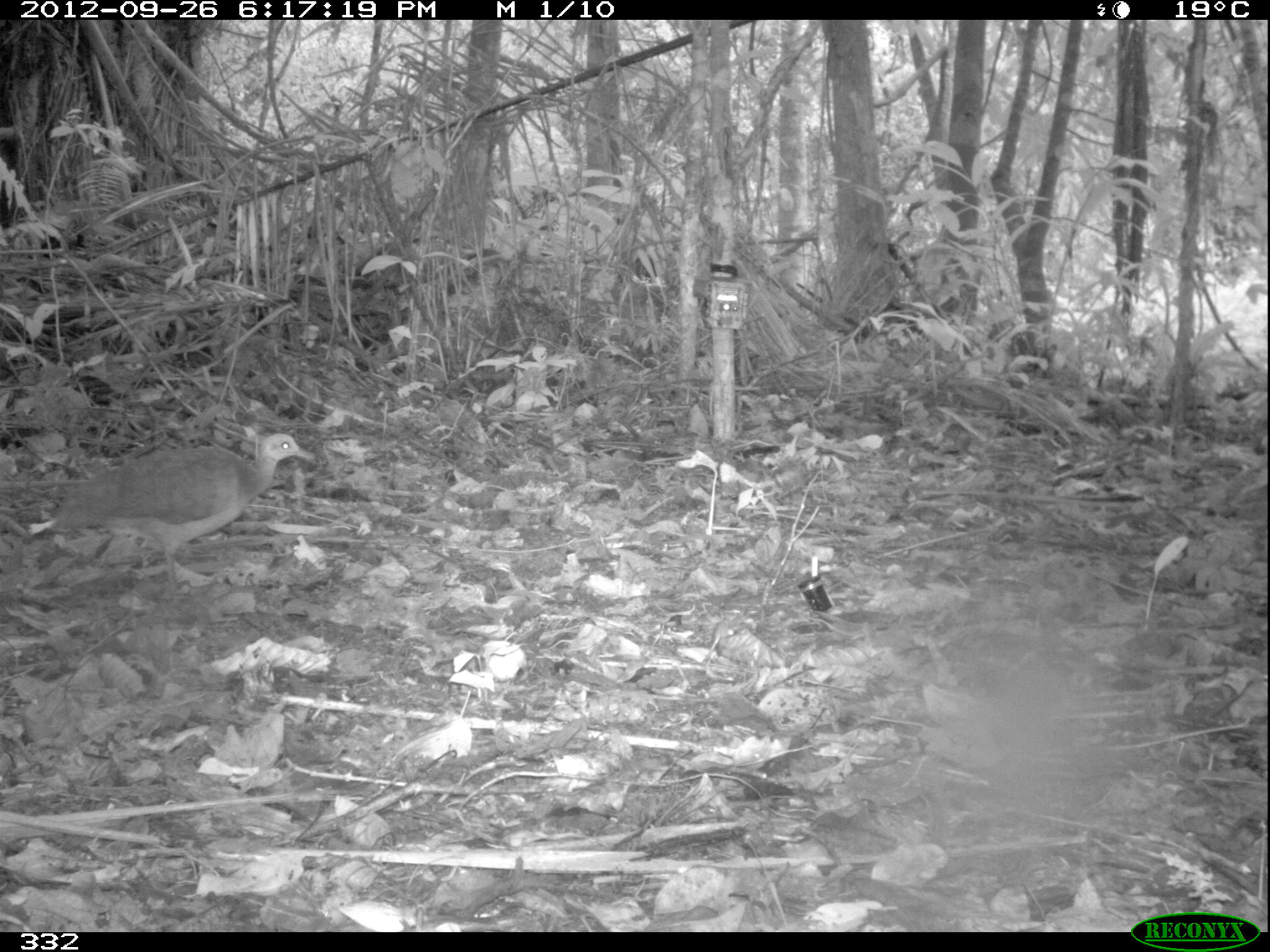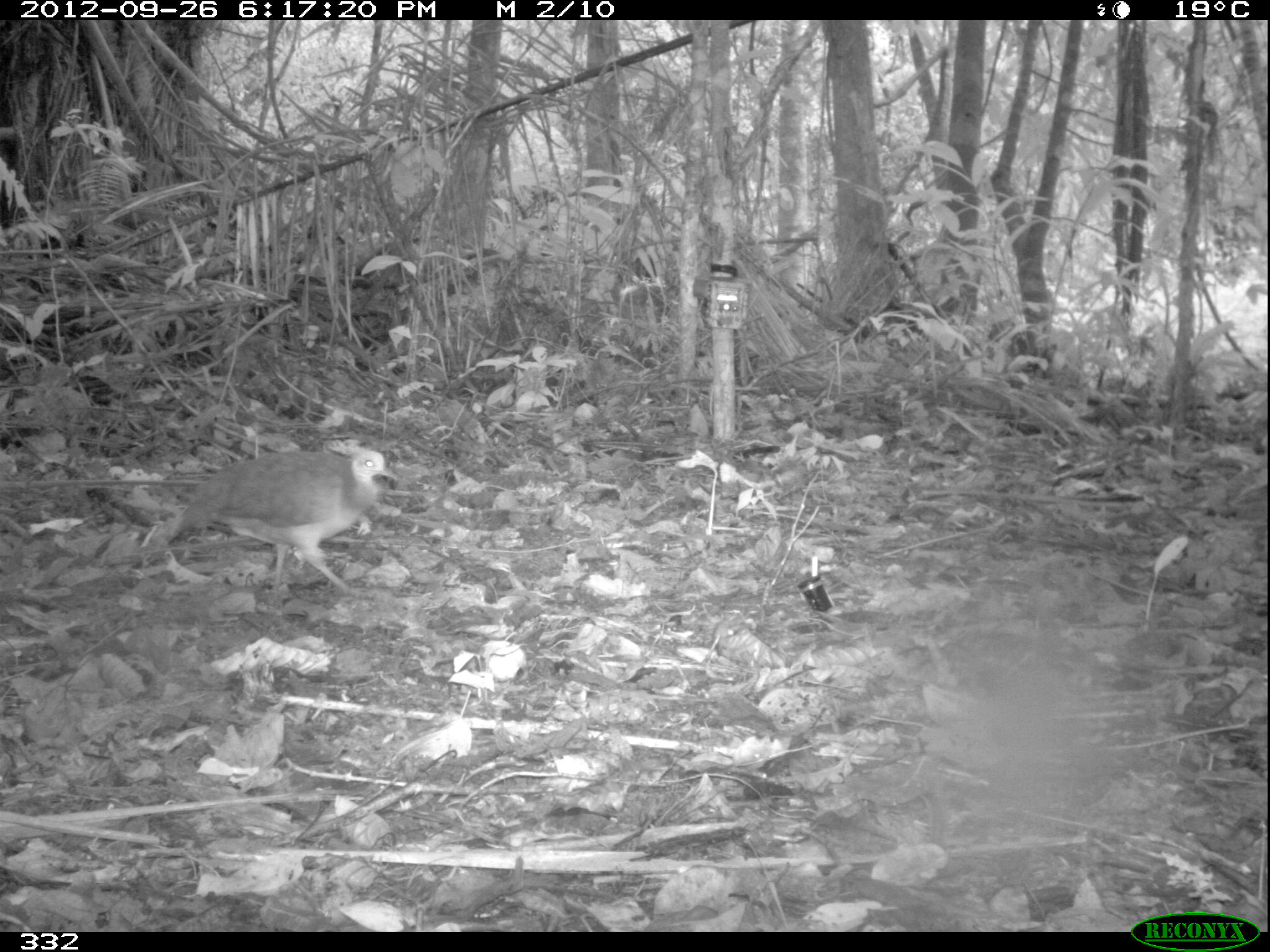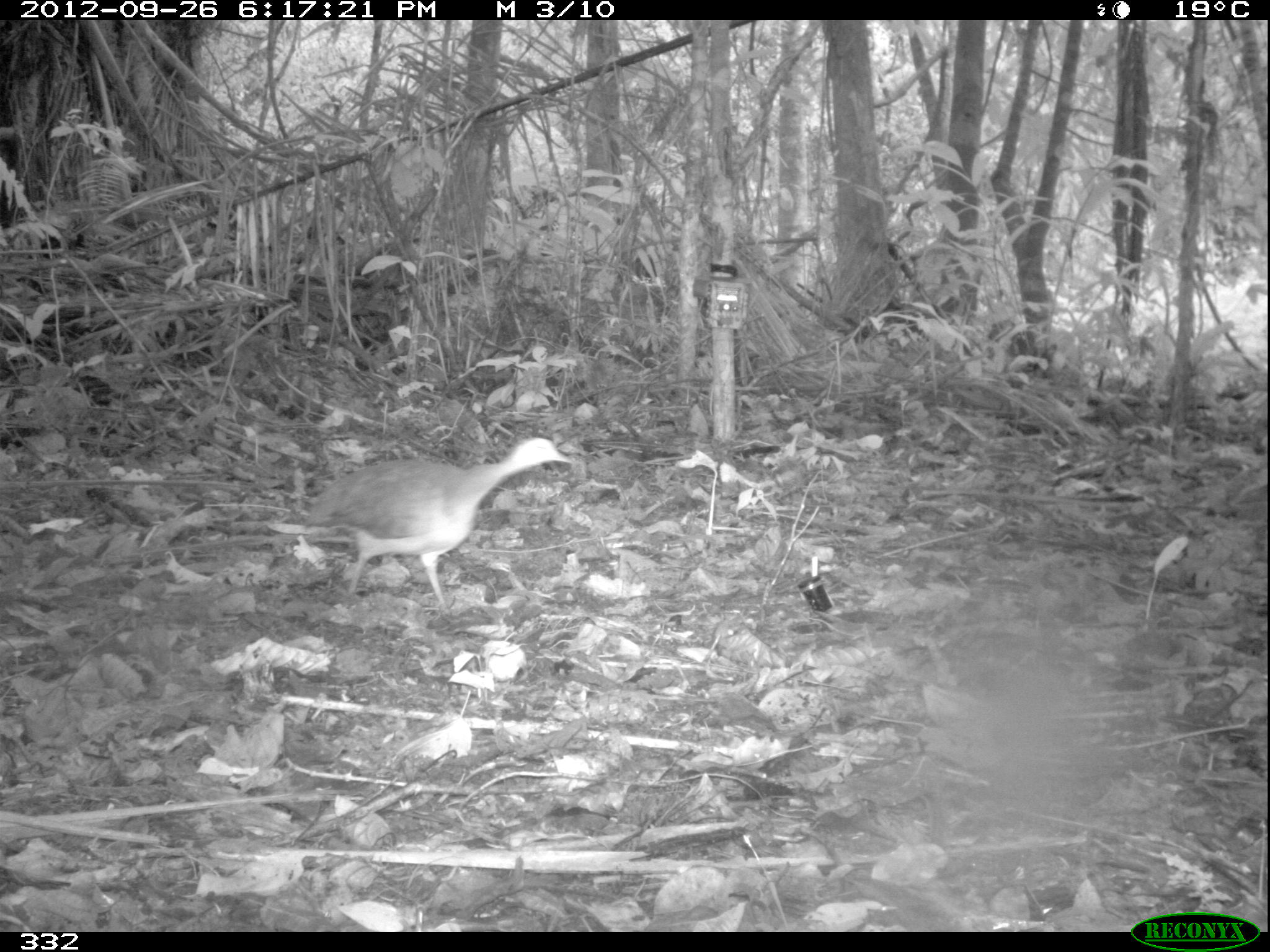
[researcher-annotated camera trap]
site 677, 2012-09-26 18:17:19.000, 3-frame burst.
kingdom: Animalia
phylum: Chordata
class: Aves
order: Galliformes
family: Phasianidae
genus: Alectoris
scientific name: Alectoris rufa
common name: red-legged partridge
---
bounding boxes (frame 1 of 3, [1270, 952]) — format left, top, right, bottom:
alectoris rufa: 49, 429, 316, 592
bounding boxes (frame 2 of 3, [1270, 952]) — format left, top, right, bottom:
alectoris rufa: 170, 448, 395, 601